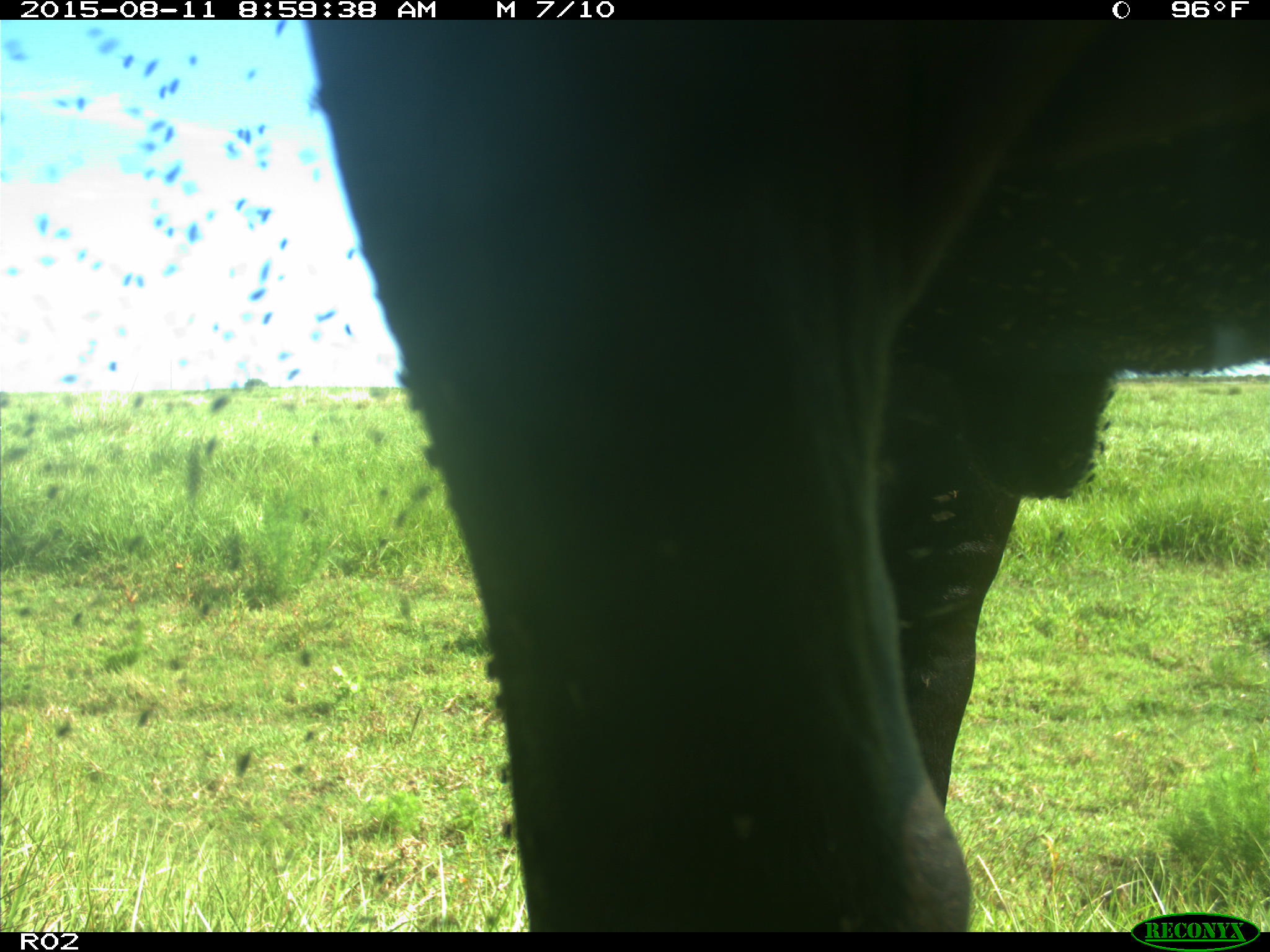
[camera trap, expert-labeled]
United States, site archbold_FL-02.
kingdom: Animalia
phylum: Chordata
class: Mammalia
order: Artiodactyla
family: Bovidae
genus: Bos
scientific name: Bos taurus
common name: domestic cow